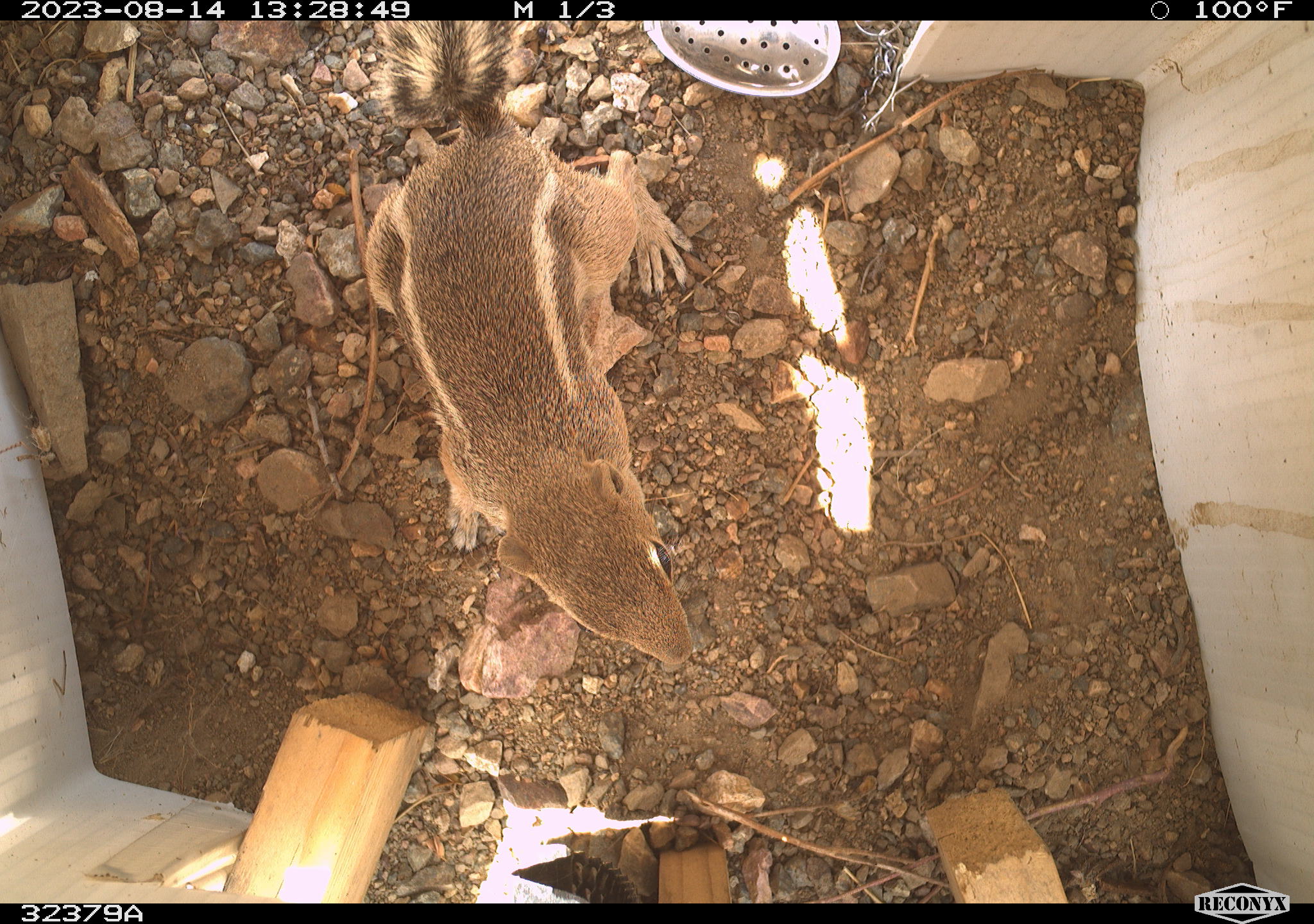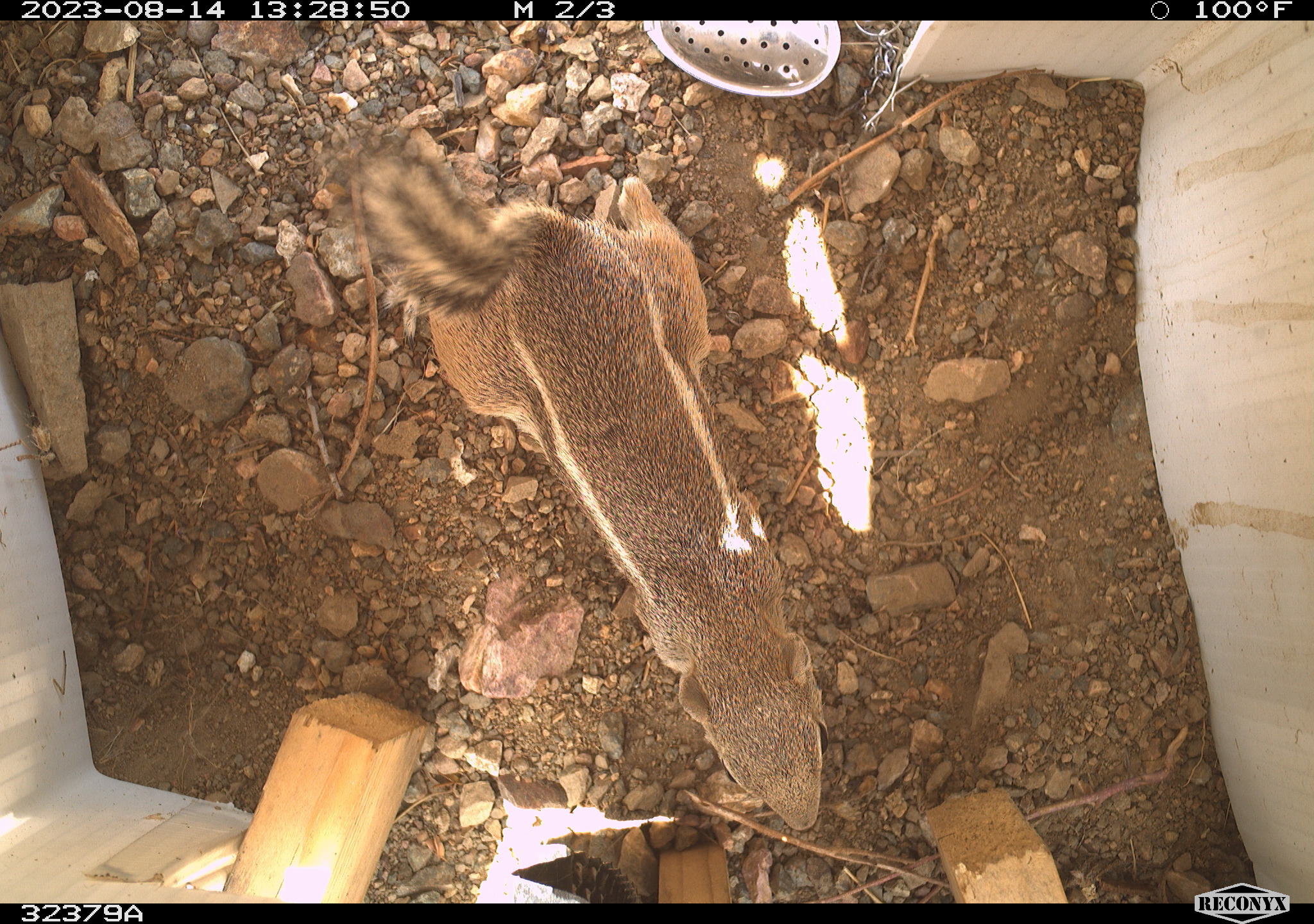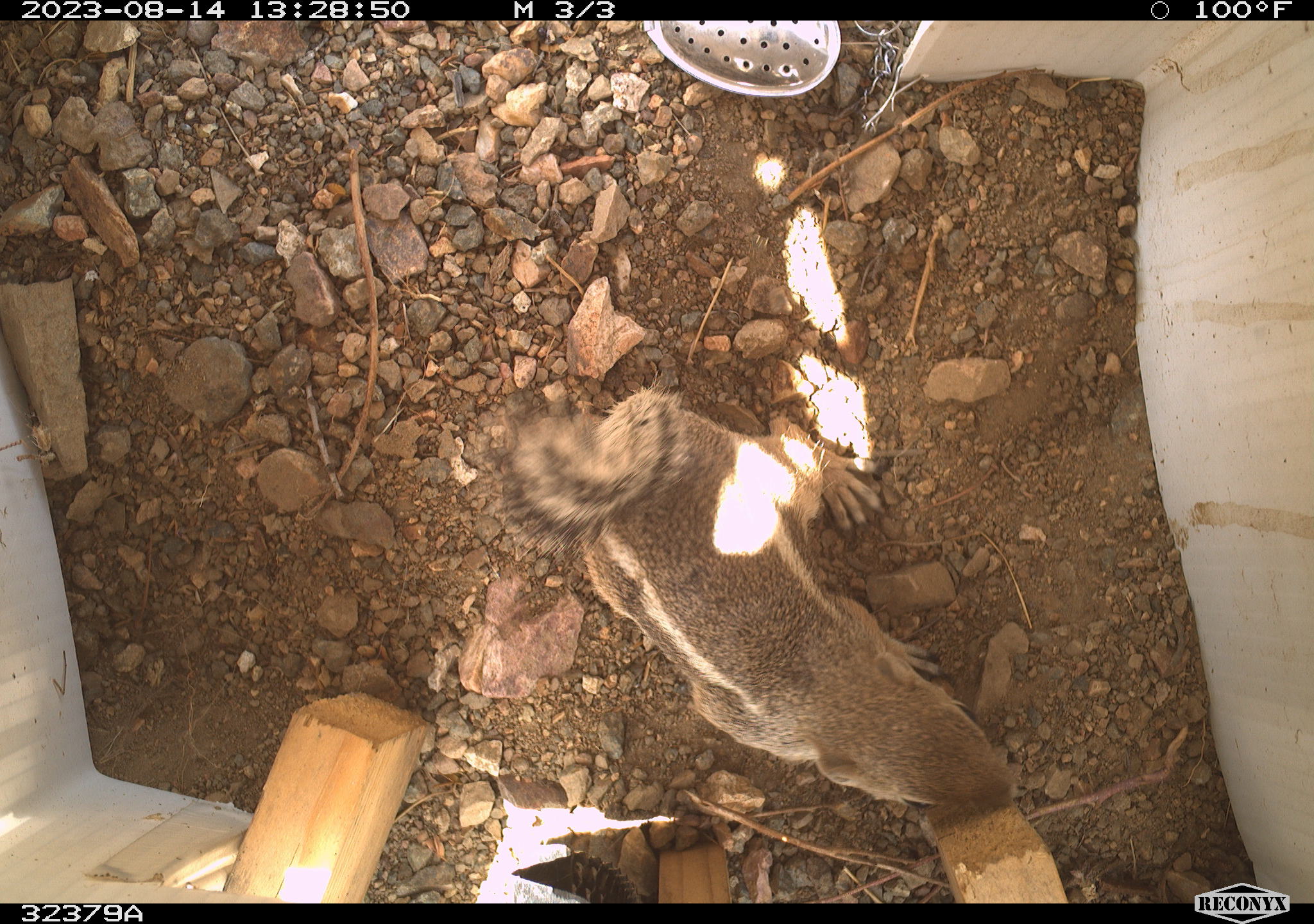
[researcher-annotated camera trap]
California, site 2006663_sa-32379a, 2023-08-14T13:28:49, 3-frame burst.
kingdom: Animalia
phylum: Chordata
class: Mammalia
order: Rodentia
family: Sciuridae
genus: Ammospermophilus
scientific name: Ammospermophilus leucurus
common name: white-tailed antelope squirrel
White-tailed antelope squirrel (Ammospermophilus leucurus).